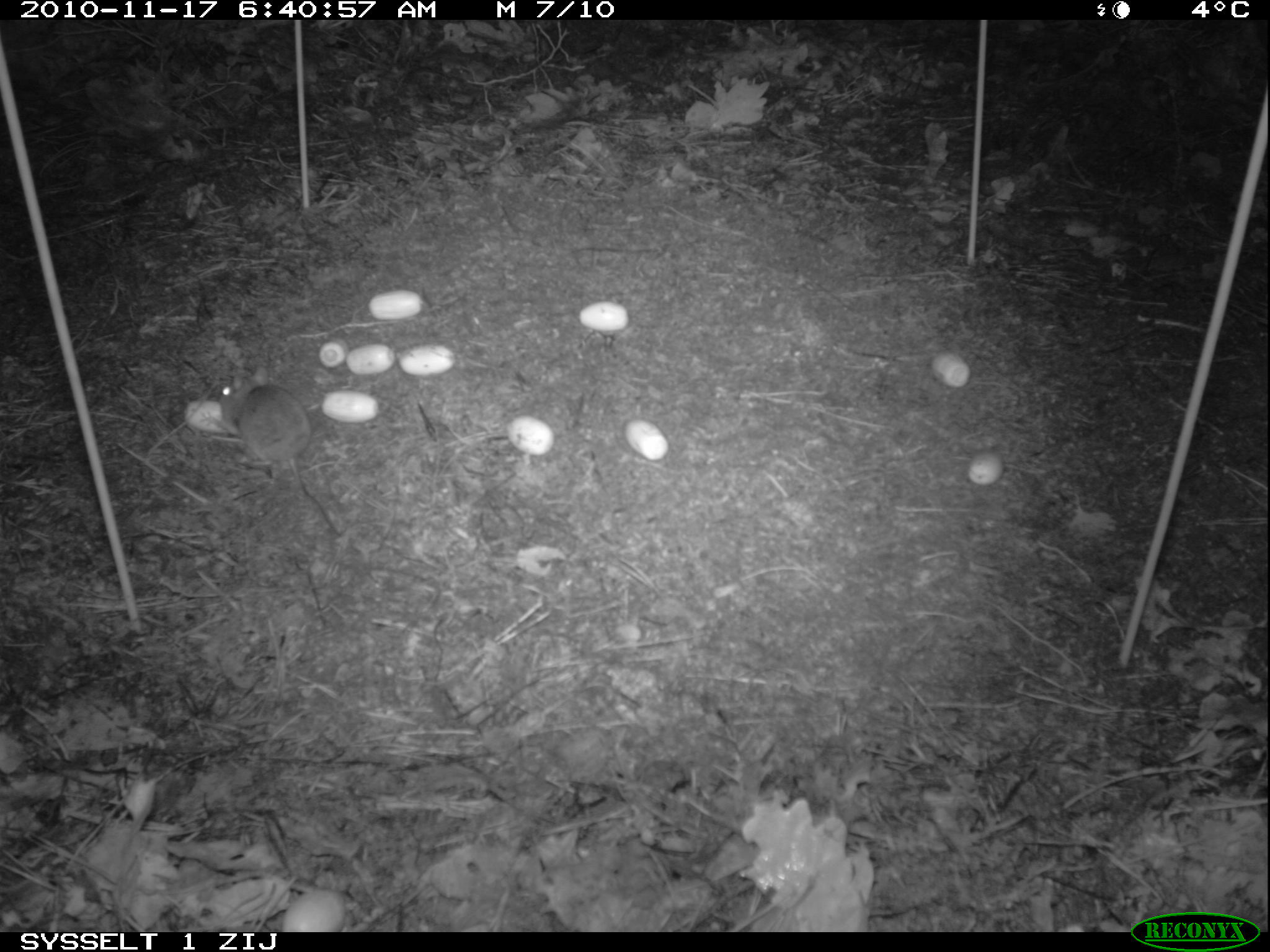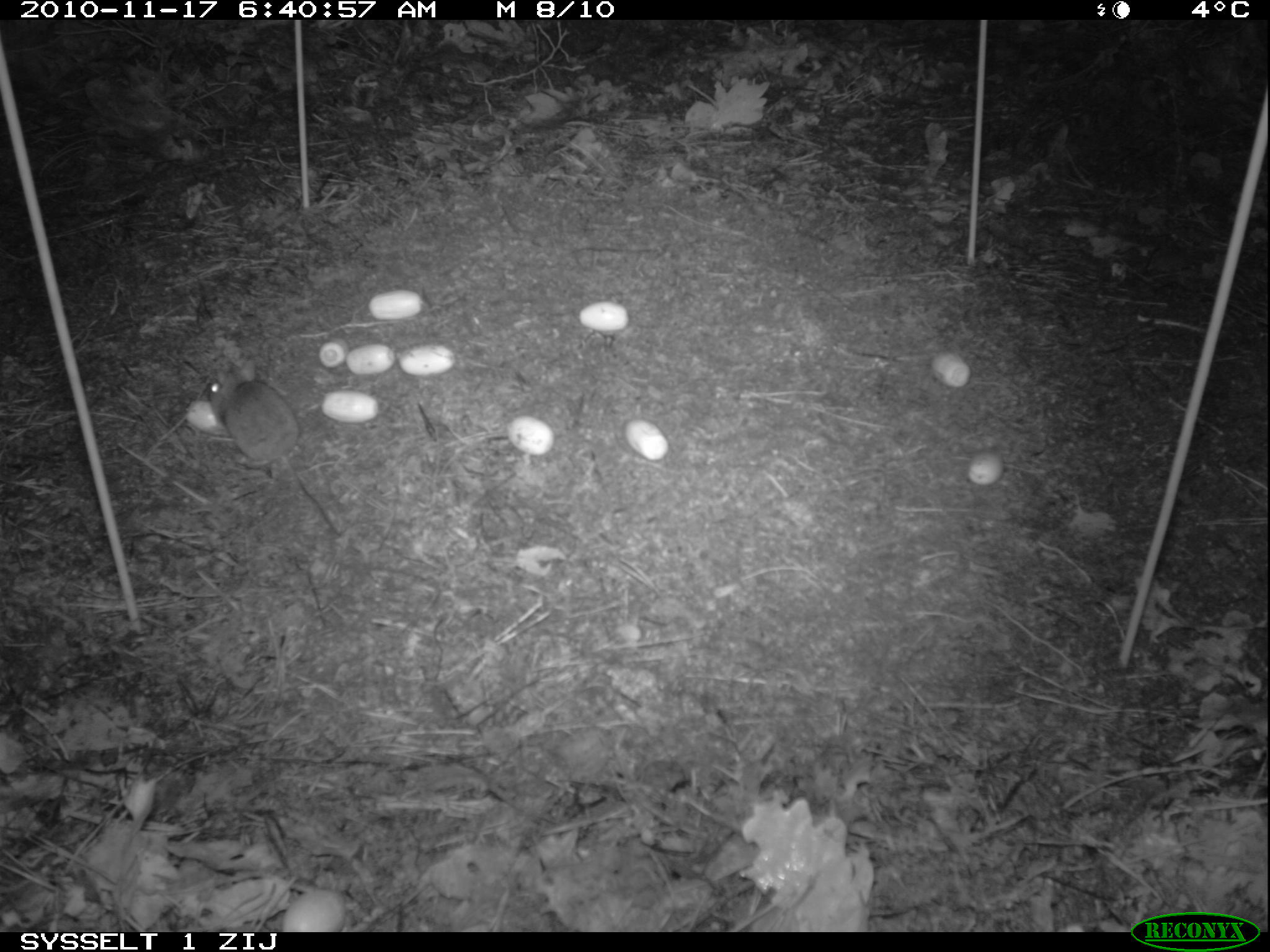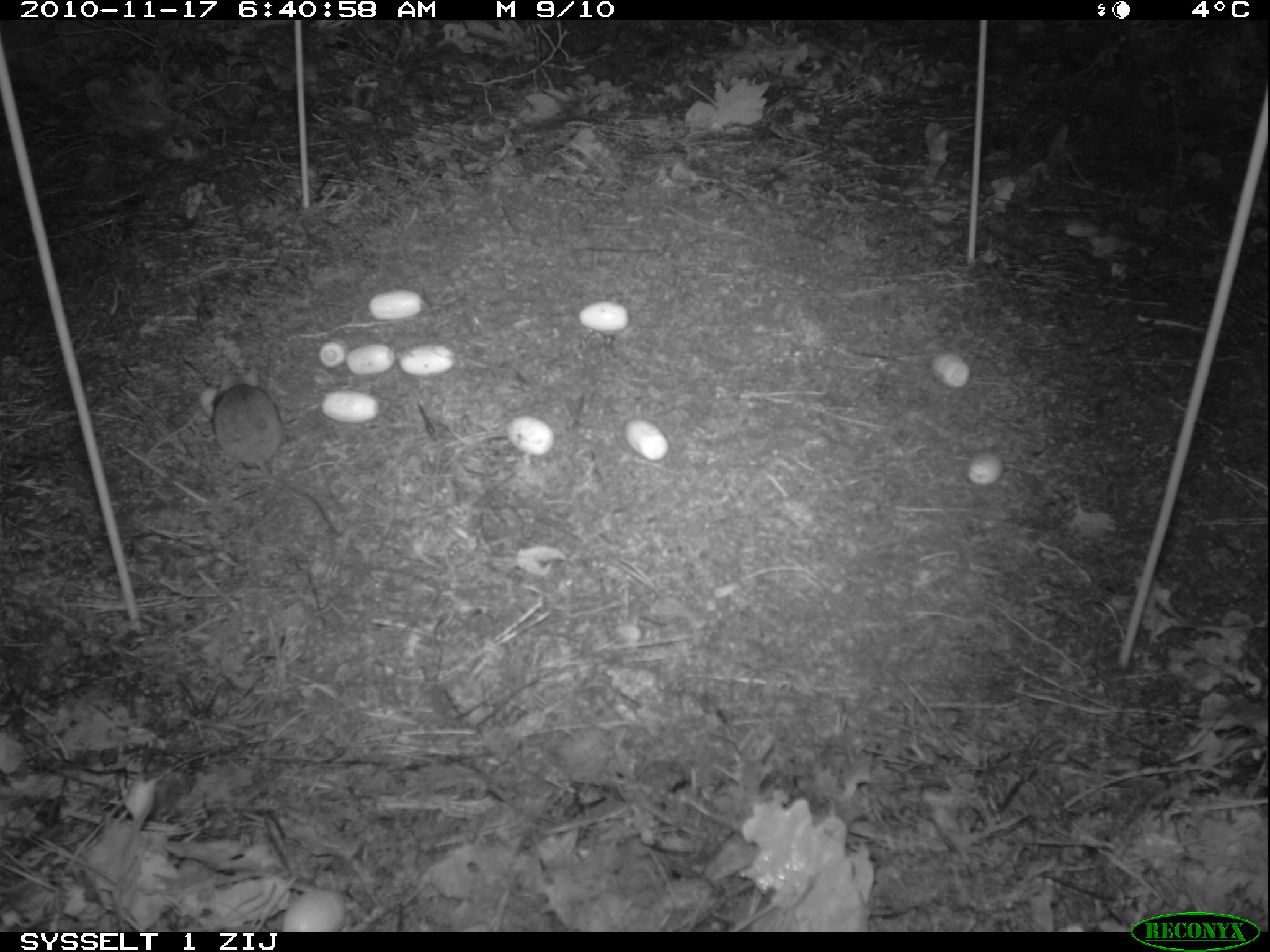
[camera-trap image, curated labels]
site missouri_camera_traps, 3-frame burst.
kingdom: Animalia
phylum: Chordata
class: Mammalia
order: Rodentia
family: Muridae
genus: Apodemus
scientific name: Apodemus sylvaticus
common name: wood mouse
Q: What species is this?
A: Wood mouse (Apodemus sylvaticus).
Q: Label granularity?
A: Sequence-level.